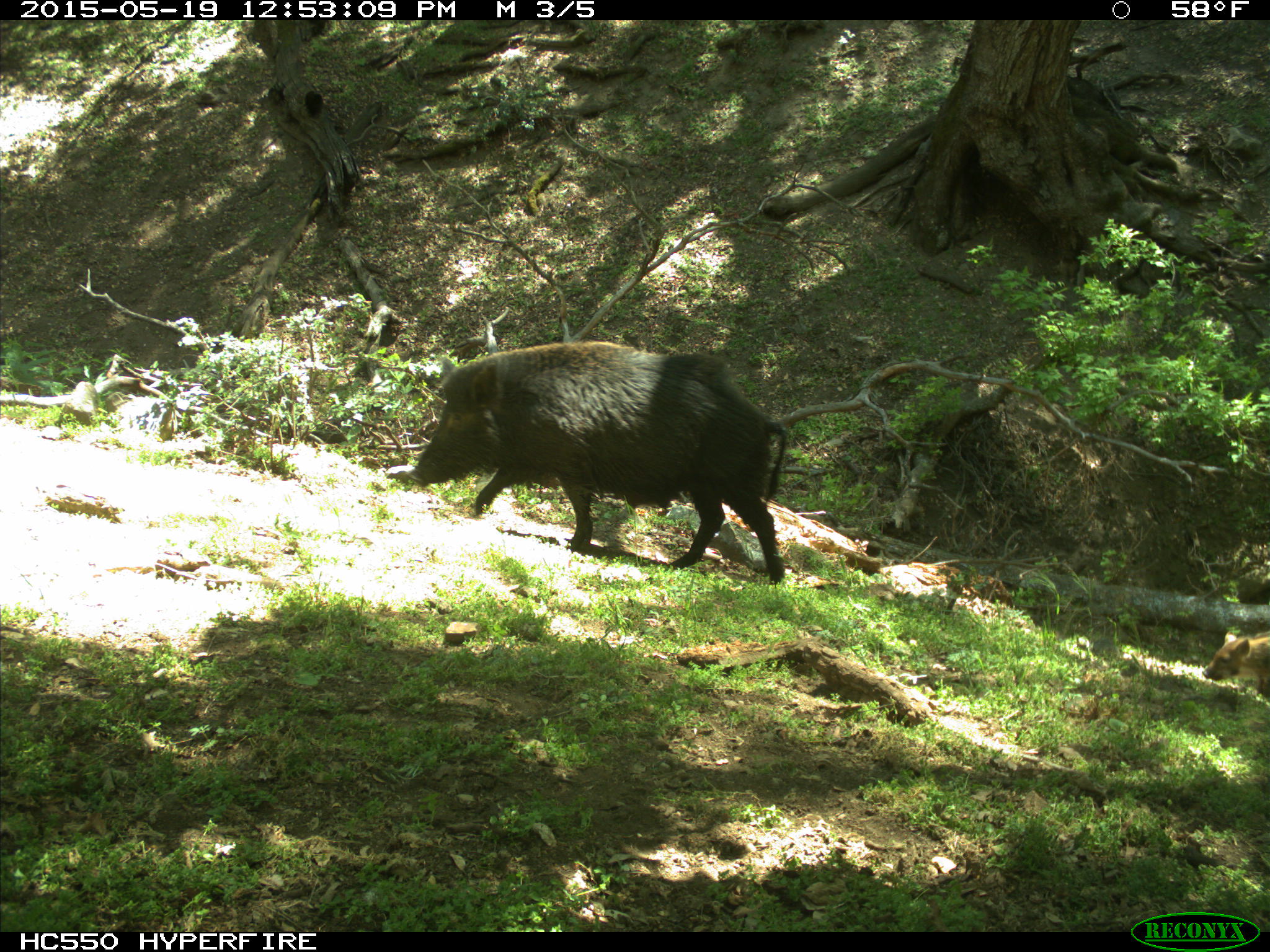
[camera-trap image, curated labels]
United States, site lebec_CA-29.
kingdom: Animalia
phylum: Chordata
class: Mammalia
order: Artiodactyla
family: Suidae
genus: Sus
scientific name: Sus scrofa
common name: wild boar